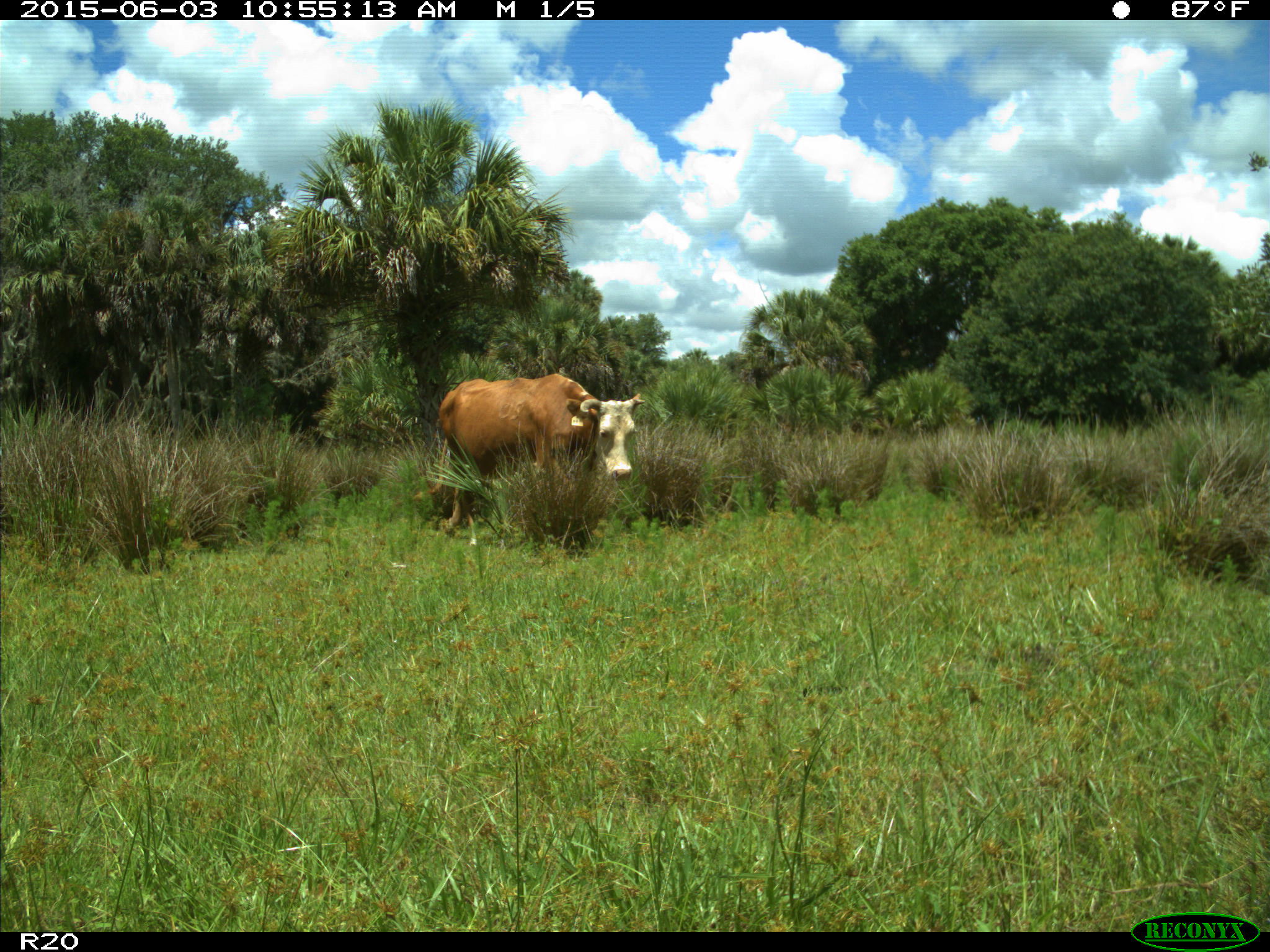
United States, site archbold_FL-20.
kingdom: Animalia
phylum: Chordata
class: Mammalia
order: Artiodactyla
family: Bovidae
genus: Bos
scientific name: Bos taurus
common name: domestic cow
Bos taurus (domestic cow).